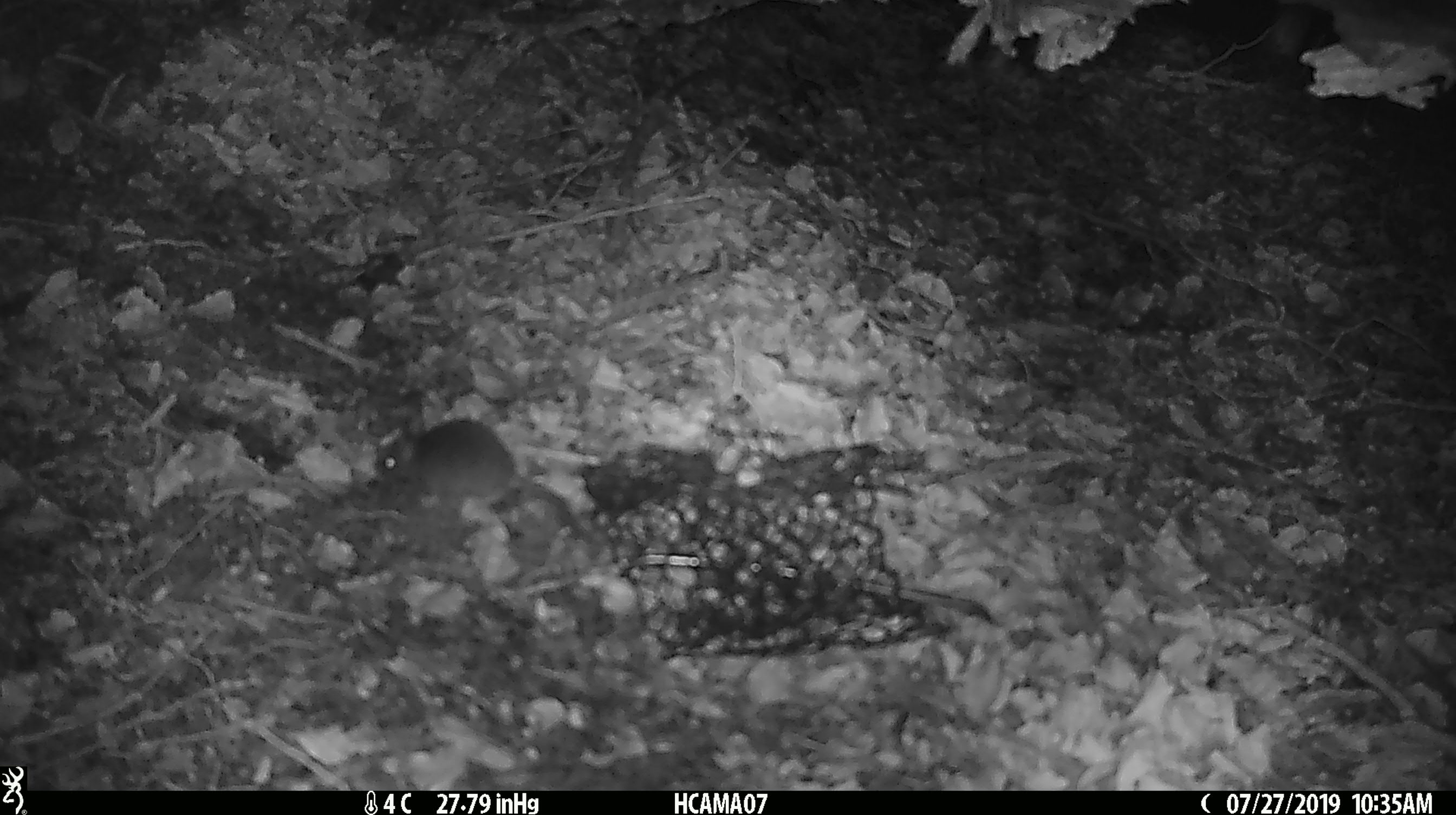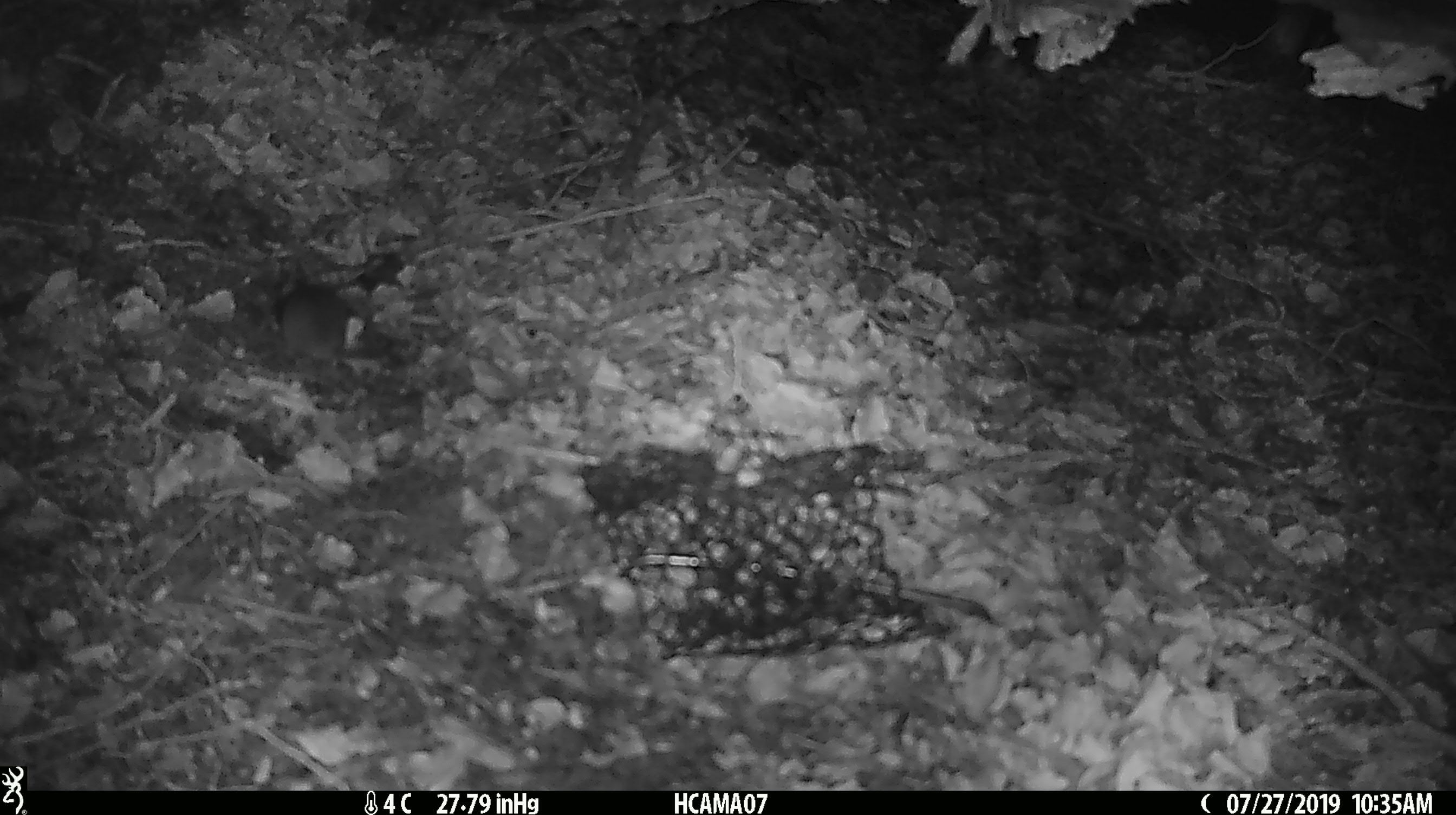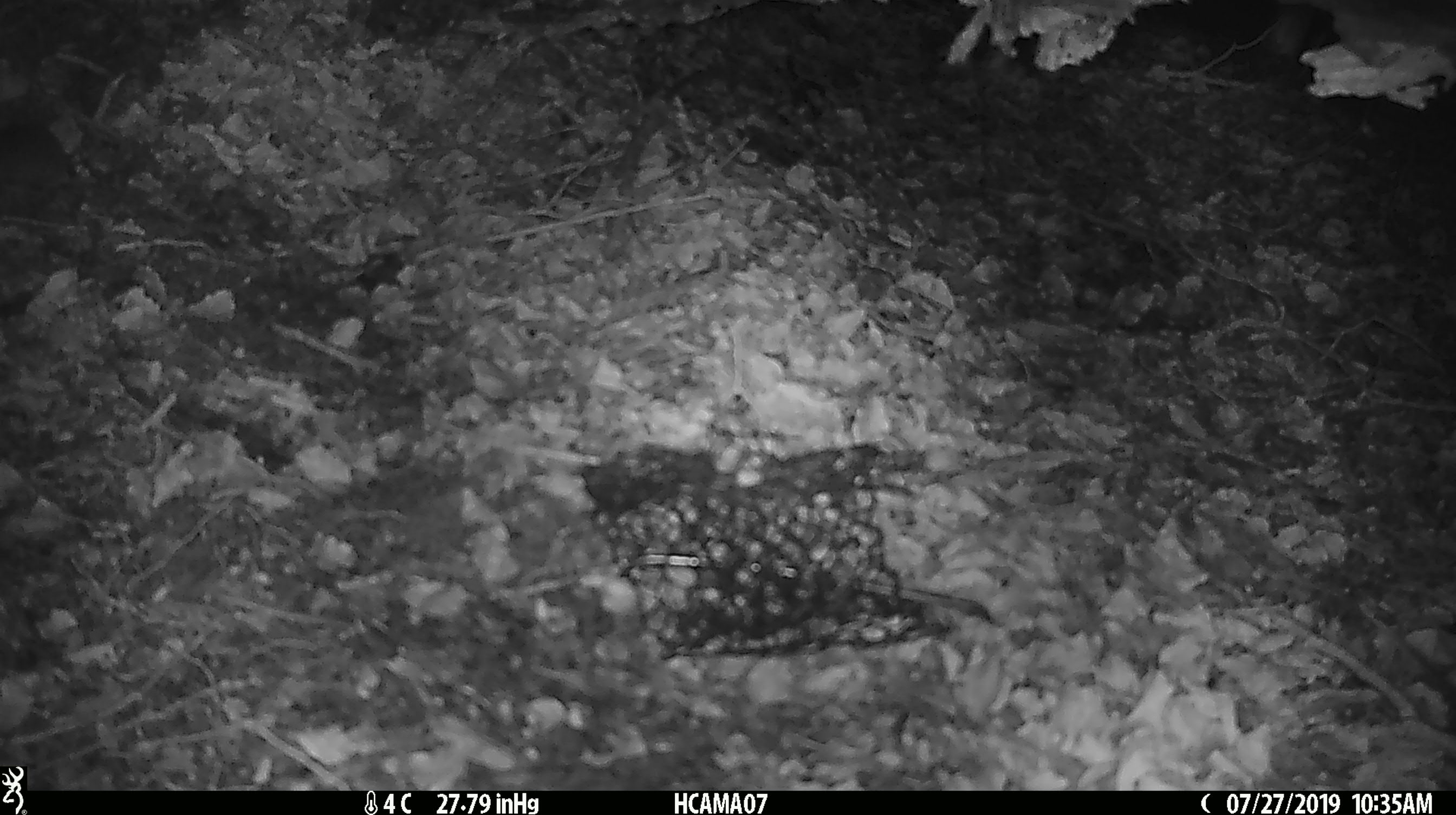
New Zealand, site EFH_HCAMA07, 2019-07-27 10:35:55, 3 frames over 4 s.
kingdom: Animalia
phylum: Chordata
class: Mammalia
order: Rodentia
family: Muridae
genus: Mus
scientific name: Mus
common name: mouse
Mouse (Mus).